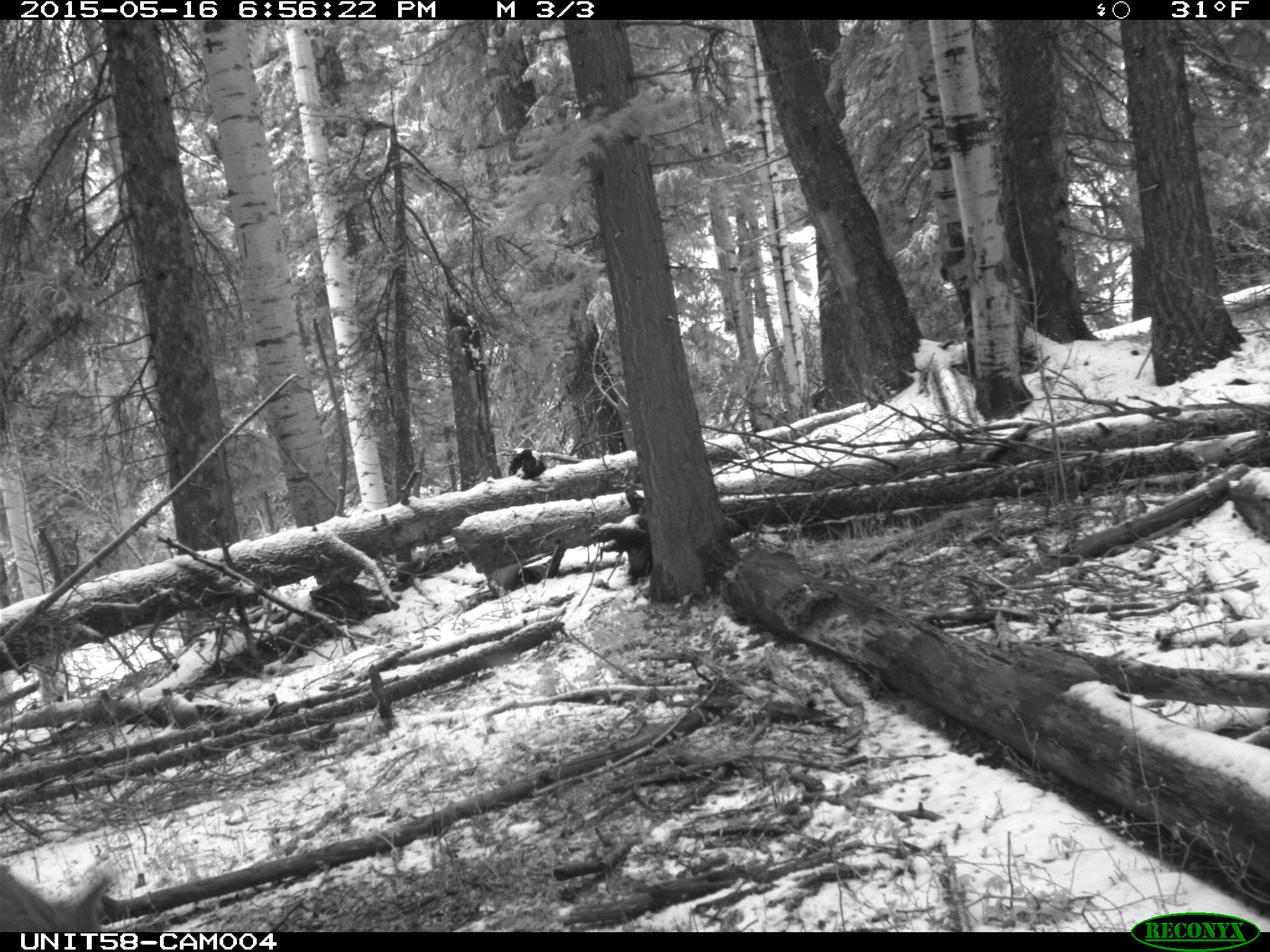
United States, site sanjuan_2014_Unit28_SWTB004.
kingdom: Animalia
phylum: Chordata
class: Mammalia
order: Artiodactyla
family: Cervidae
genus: Odocoileus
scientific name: Odocoileus hemionus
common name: mule deer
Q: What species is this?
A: Odocoileus hemionus (mule deer).